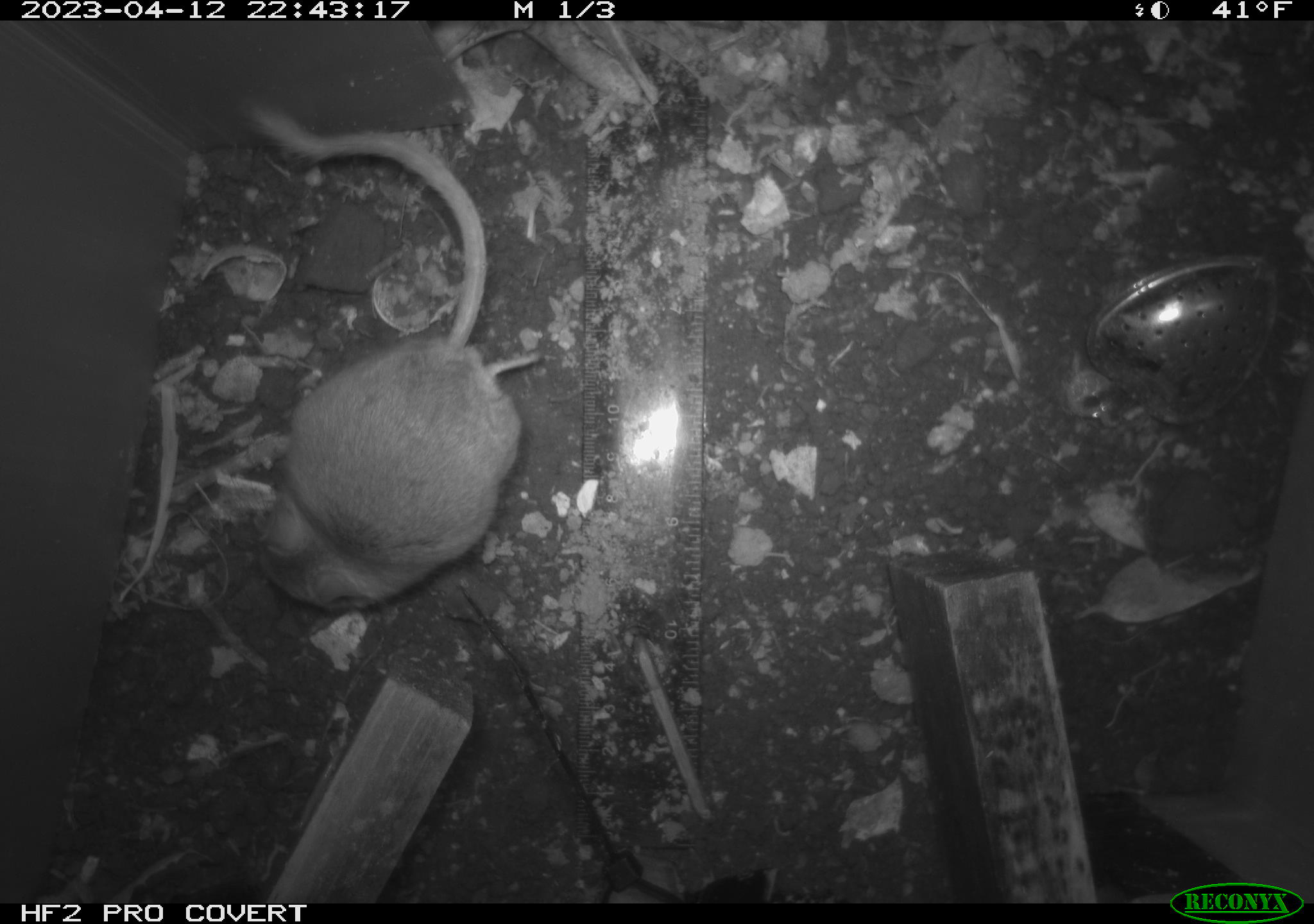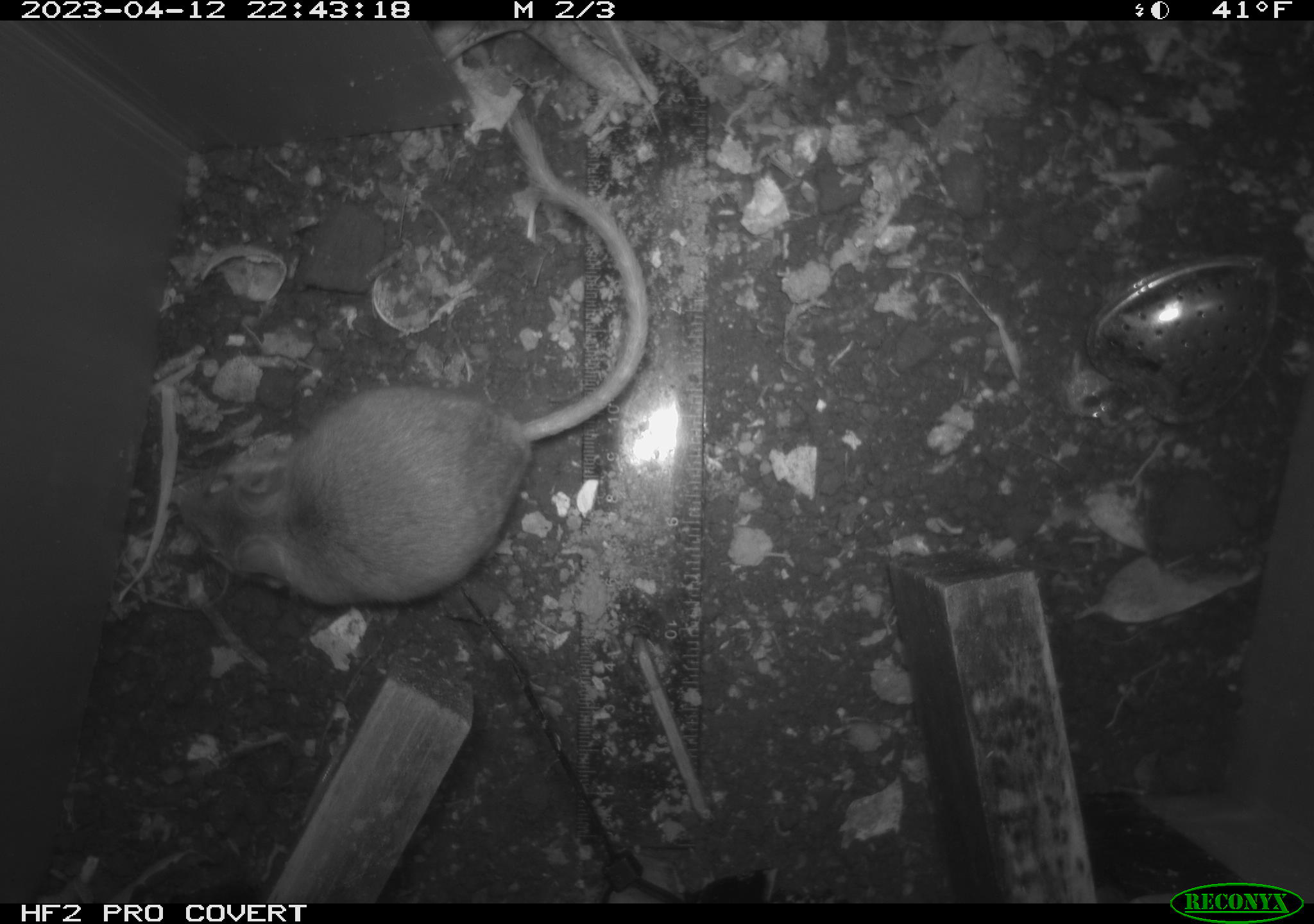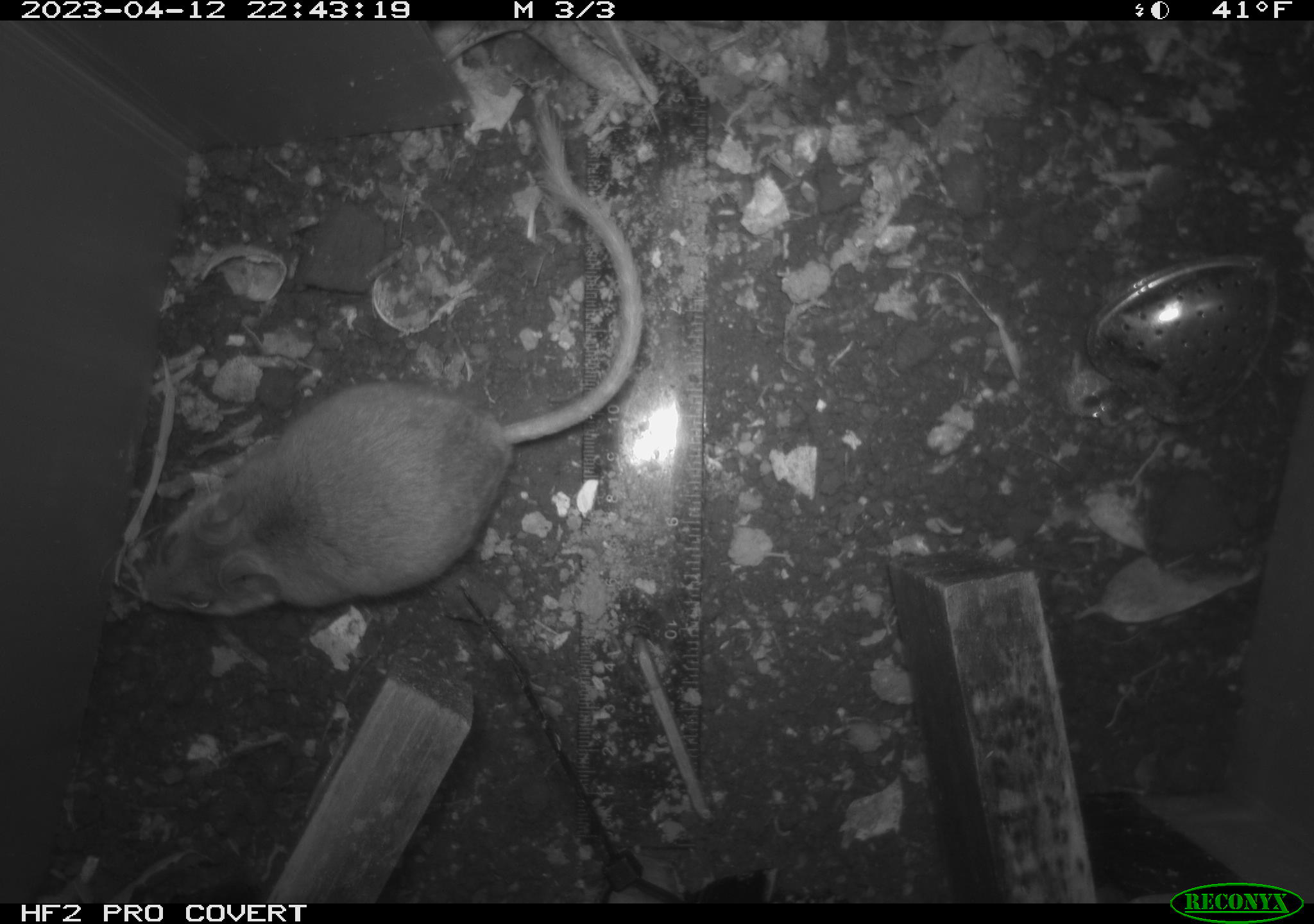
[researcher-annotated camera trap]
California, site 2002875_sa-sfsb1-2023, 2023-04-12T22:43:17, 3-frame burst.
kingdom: Animalia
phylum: Chordata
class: Mammalia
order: Rodentia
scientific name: Rodentia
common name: mouse species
Mouse species (Rodentia).